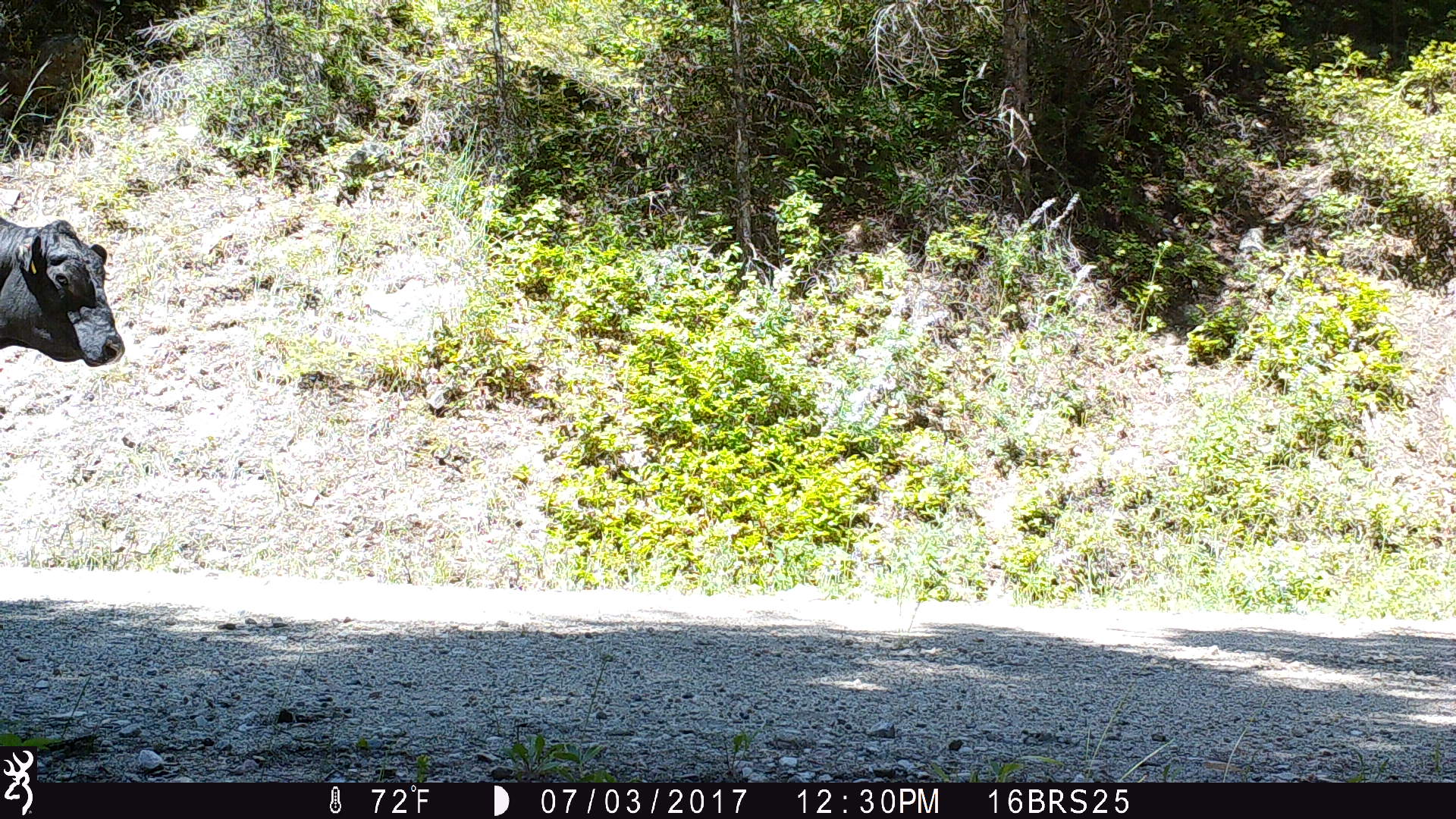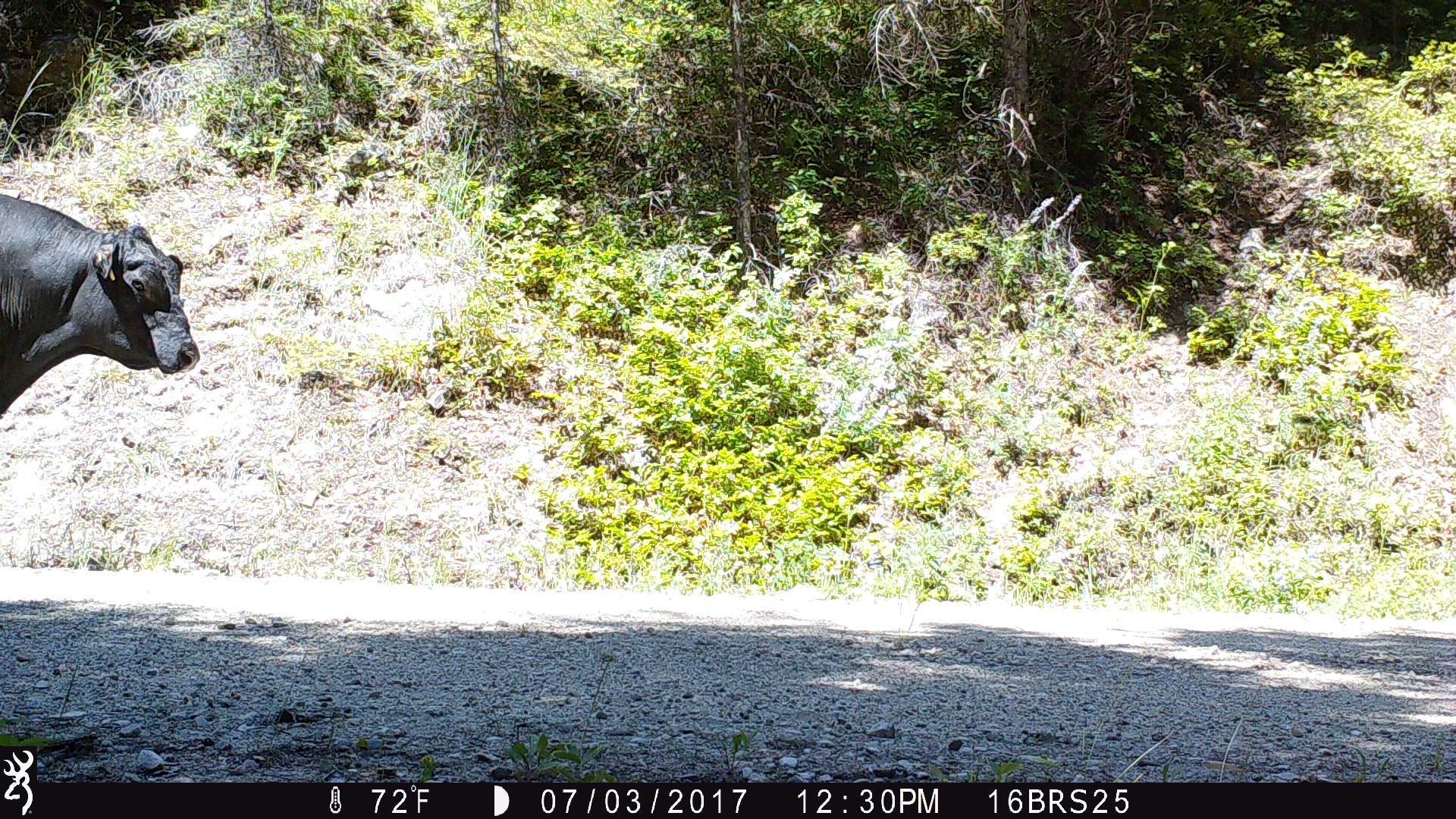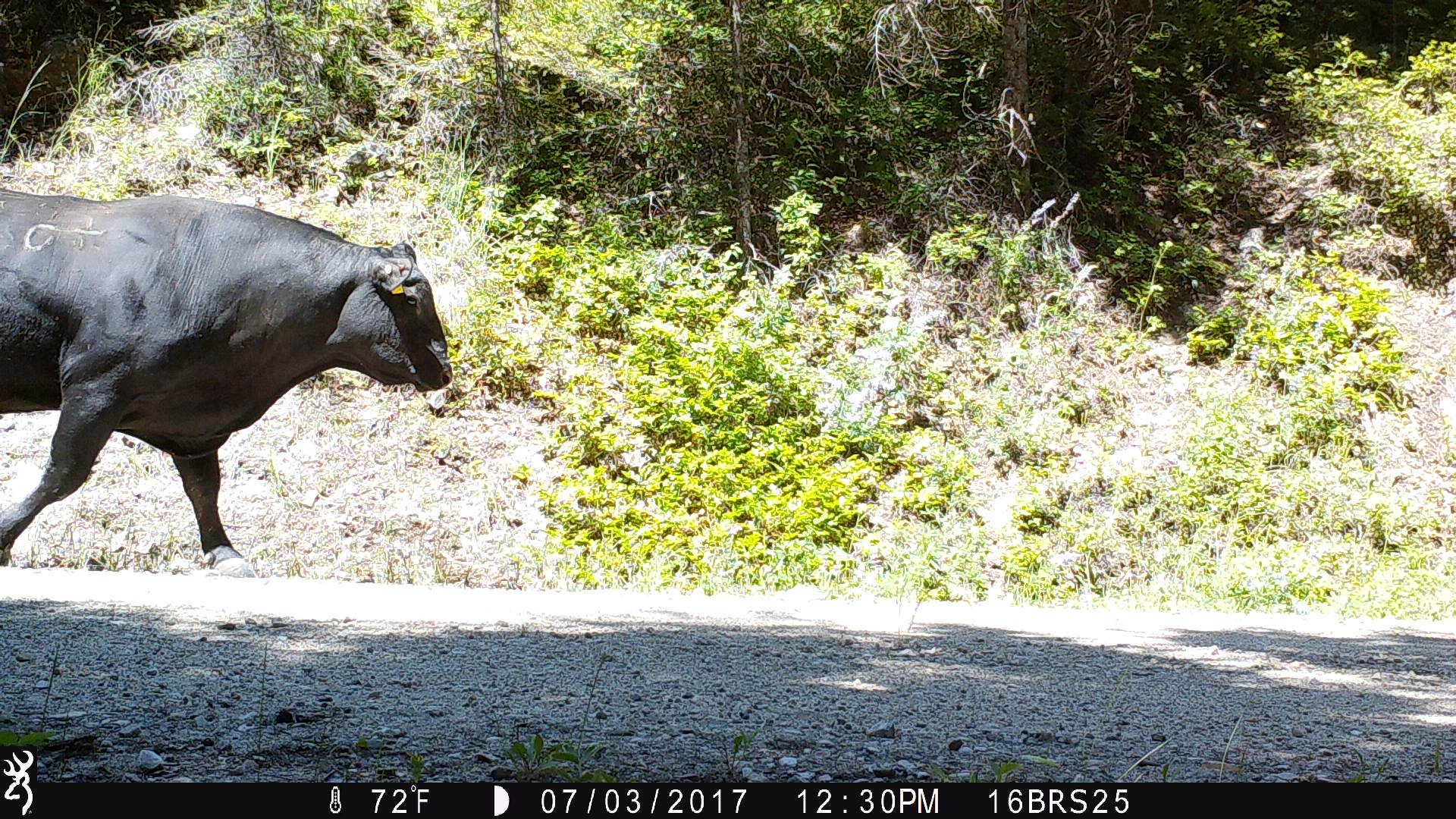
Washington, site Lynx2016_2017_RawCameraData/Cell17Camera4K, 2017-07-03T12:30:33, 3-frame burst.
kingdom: Animalia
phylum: Chordata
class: Mammalia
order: Artiodactyla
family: Bovidae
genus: Bos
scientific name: Bos taurus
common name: domestic cattle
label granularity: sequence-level